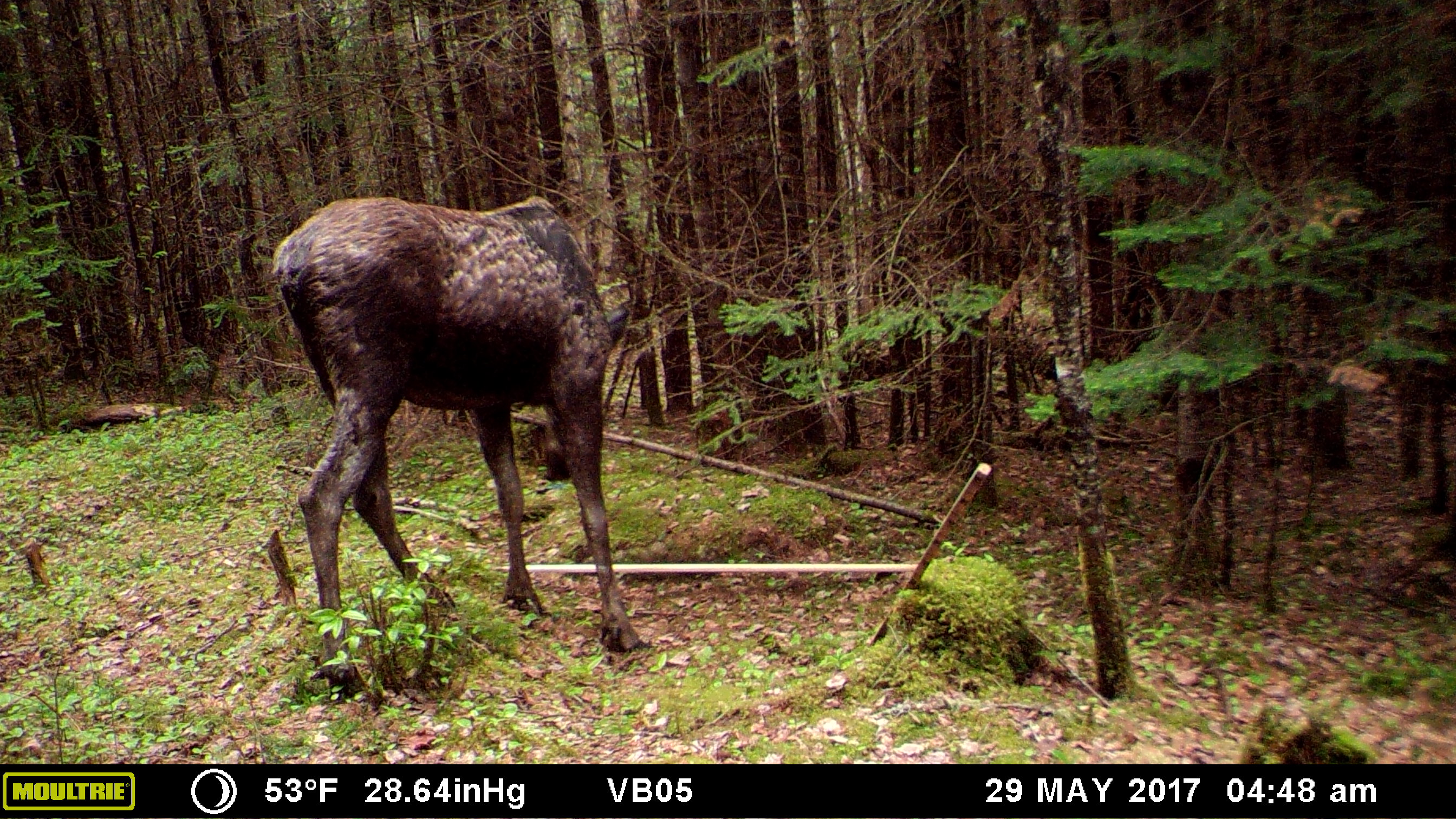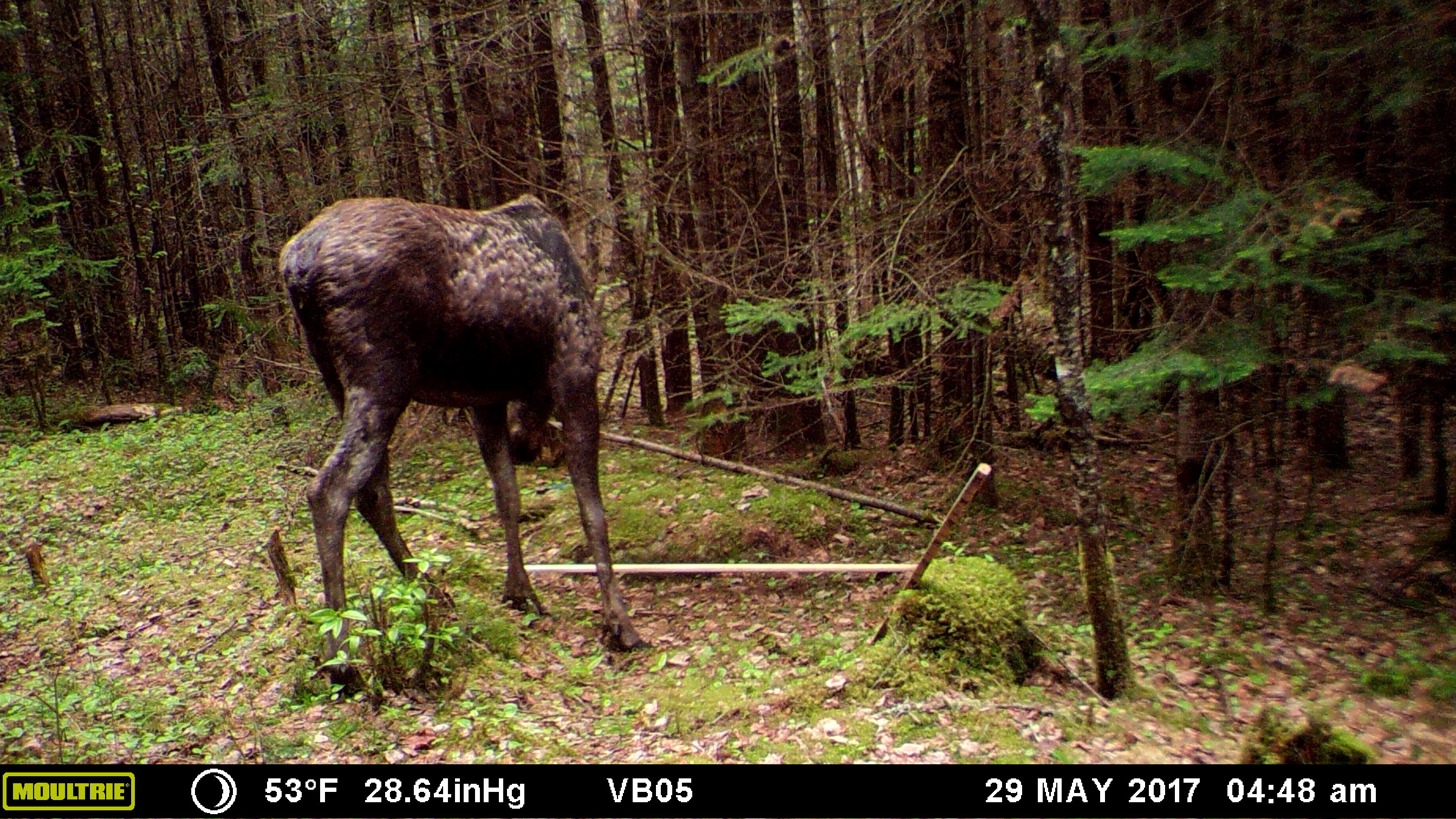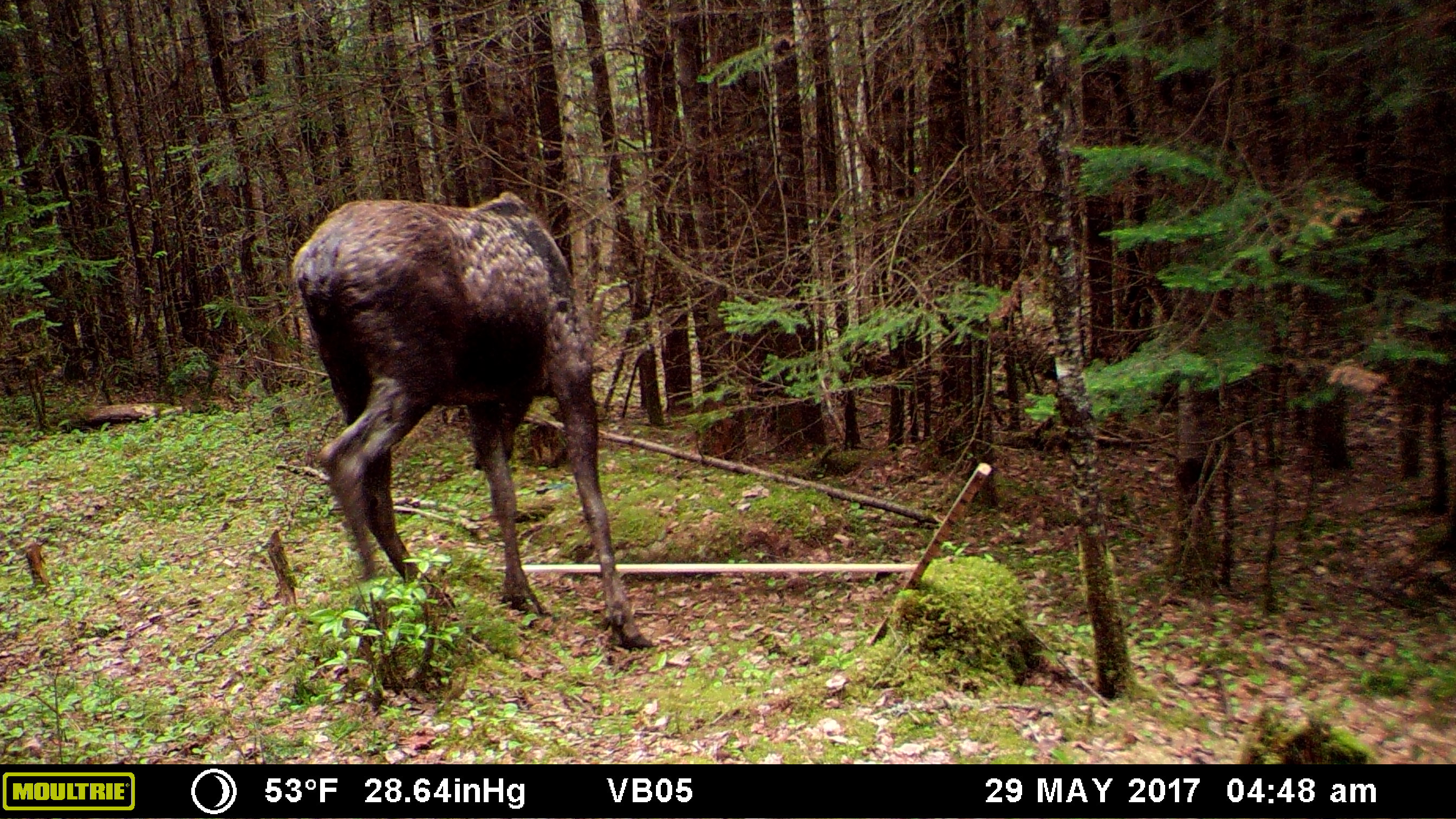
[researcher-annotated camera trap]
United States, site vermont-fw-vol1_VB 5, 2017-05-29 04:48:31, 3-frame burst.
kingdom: Animalia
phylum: Chordata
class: Mammalia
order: Artiodactyla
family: Cervidae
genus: Alces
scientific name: Alces alces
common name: moose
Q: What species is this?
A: Moose (Alces alces).